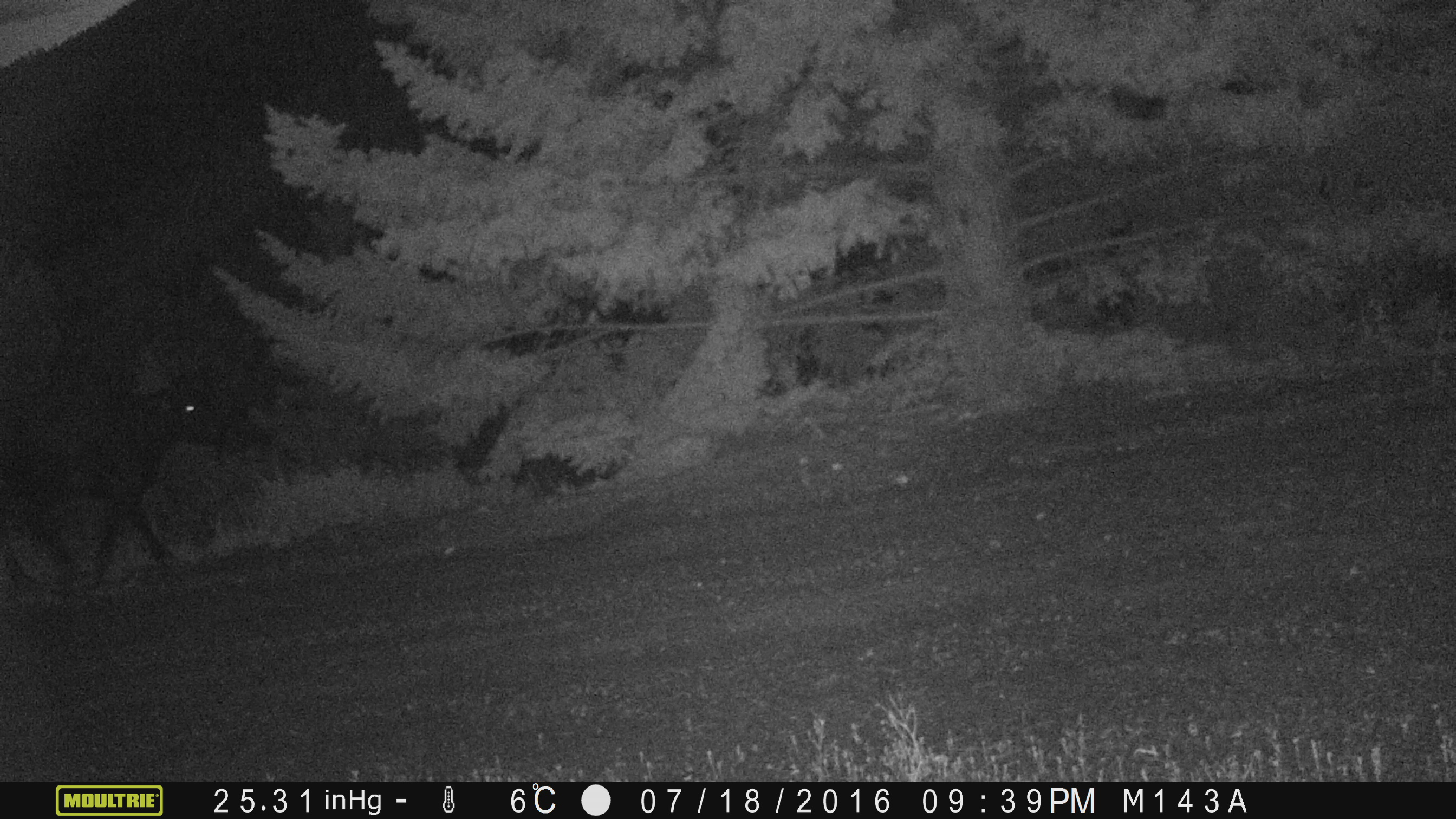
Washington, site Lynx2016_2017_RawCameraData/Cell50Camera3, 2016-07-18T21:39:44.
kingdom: Animalia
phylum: Chordata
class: Mammalia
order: Artiodactyla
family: Bovidae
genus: Bos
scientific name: Bos taurus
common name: domestic cattle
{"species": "domestic cattle (Bos taurus)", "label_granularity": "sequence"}